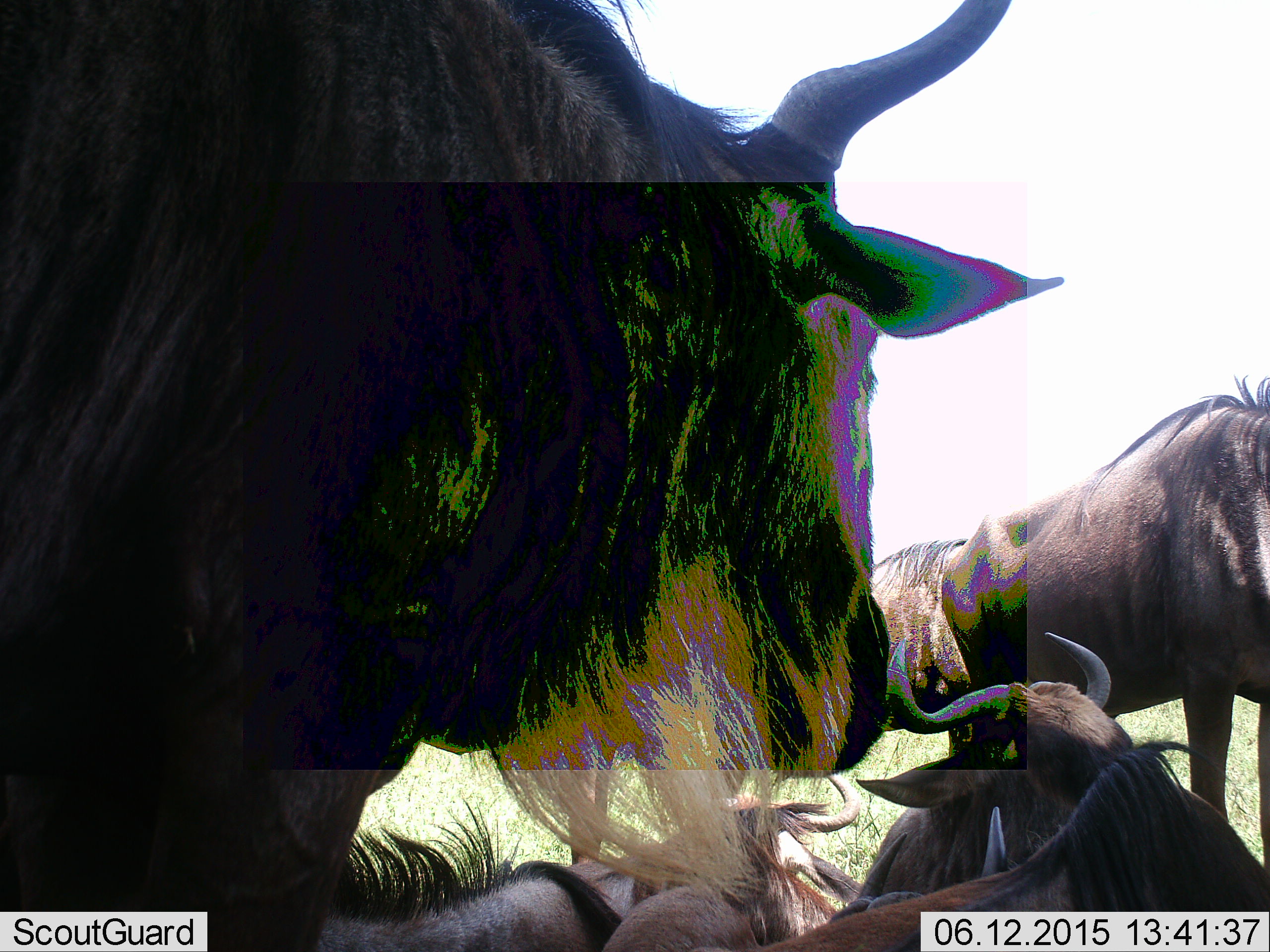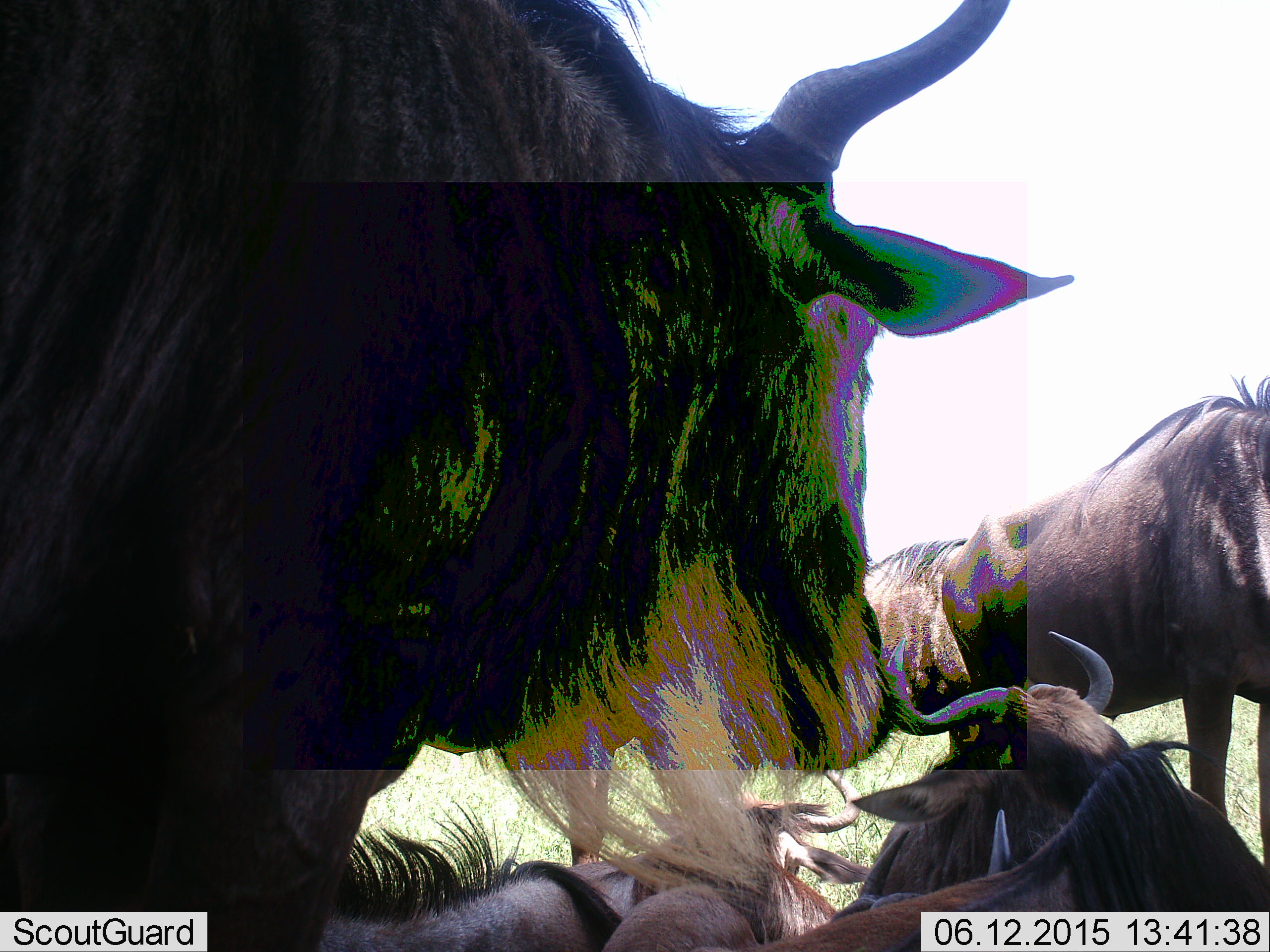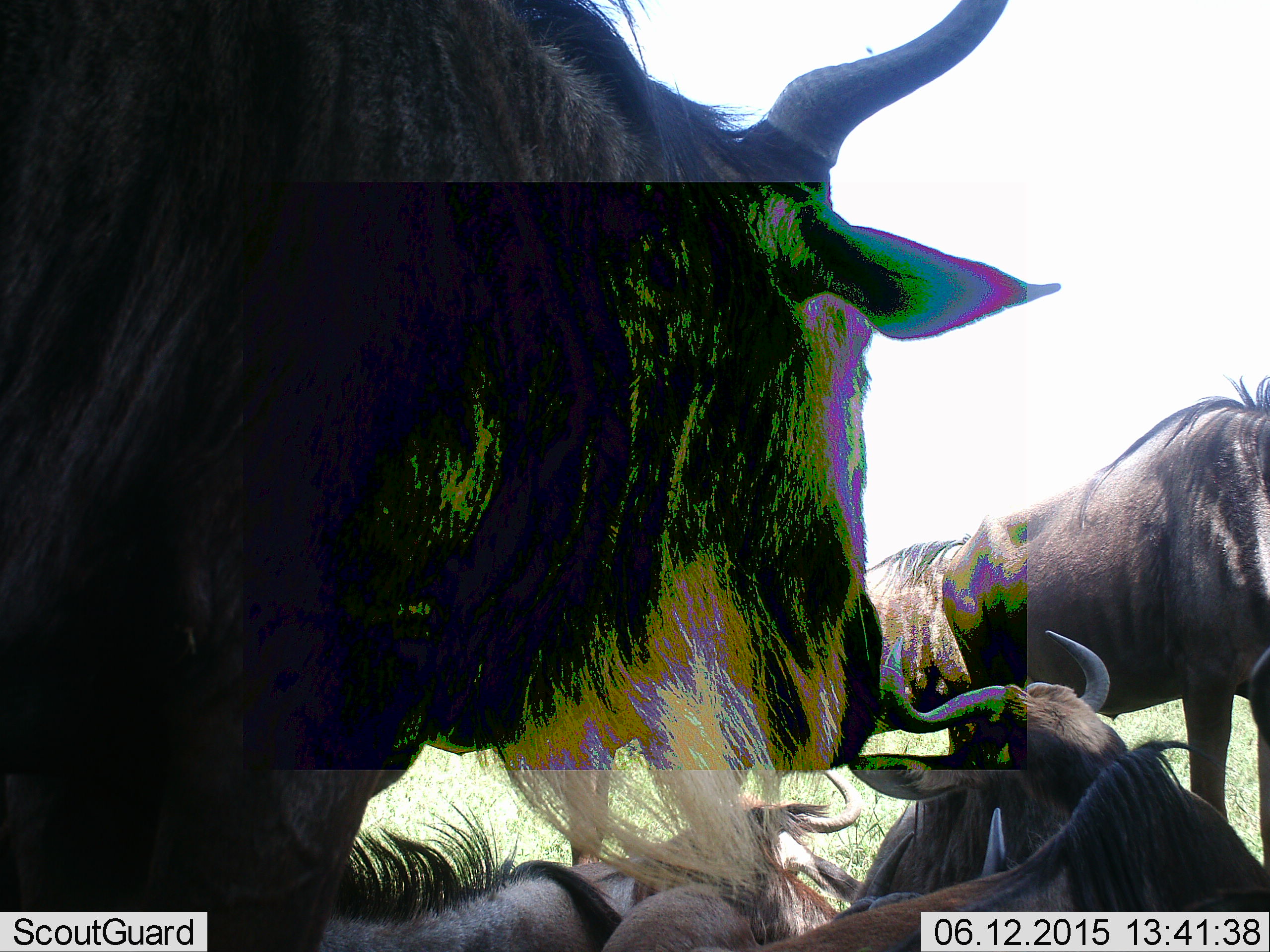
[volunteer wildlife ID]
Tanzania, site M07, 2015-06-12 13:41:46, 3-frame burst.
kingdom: Animalia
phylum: Chordata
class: Mammalia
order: Artiodactyla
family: Bovidae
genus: Connochaetes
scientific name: Connochaetes taurinus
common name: blue wildebeest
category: wildebeest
Wildebeest (blue wildebeest) (Connochaetes taurinus), count 4. Behavior (volunteer vote fractions): standing 100%, resting 90%, moving 0%, interacting 0%. Young present (vote fraction): 0%. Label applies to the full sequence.